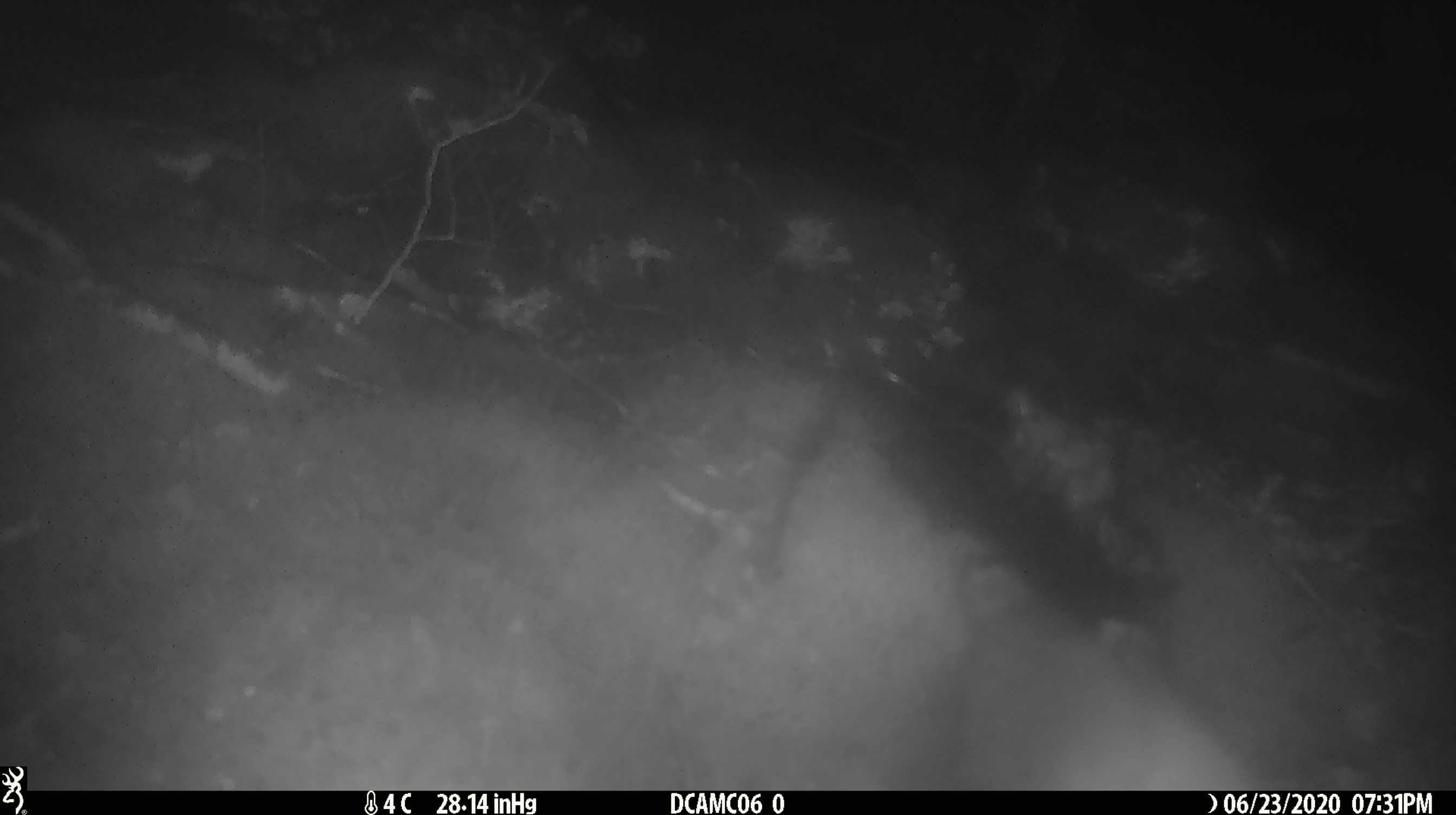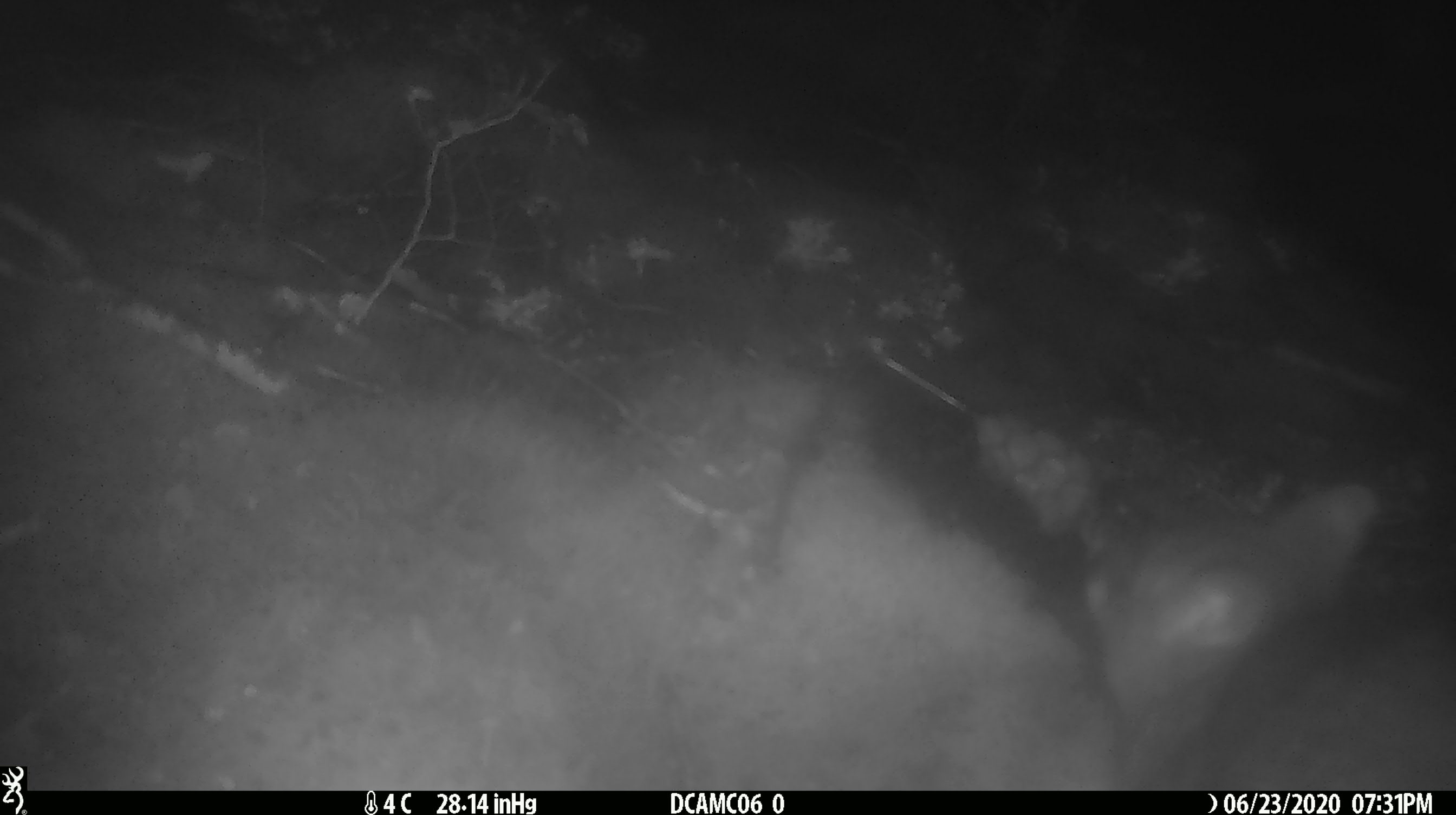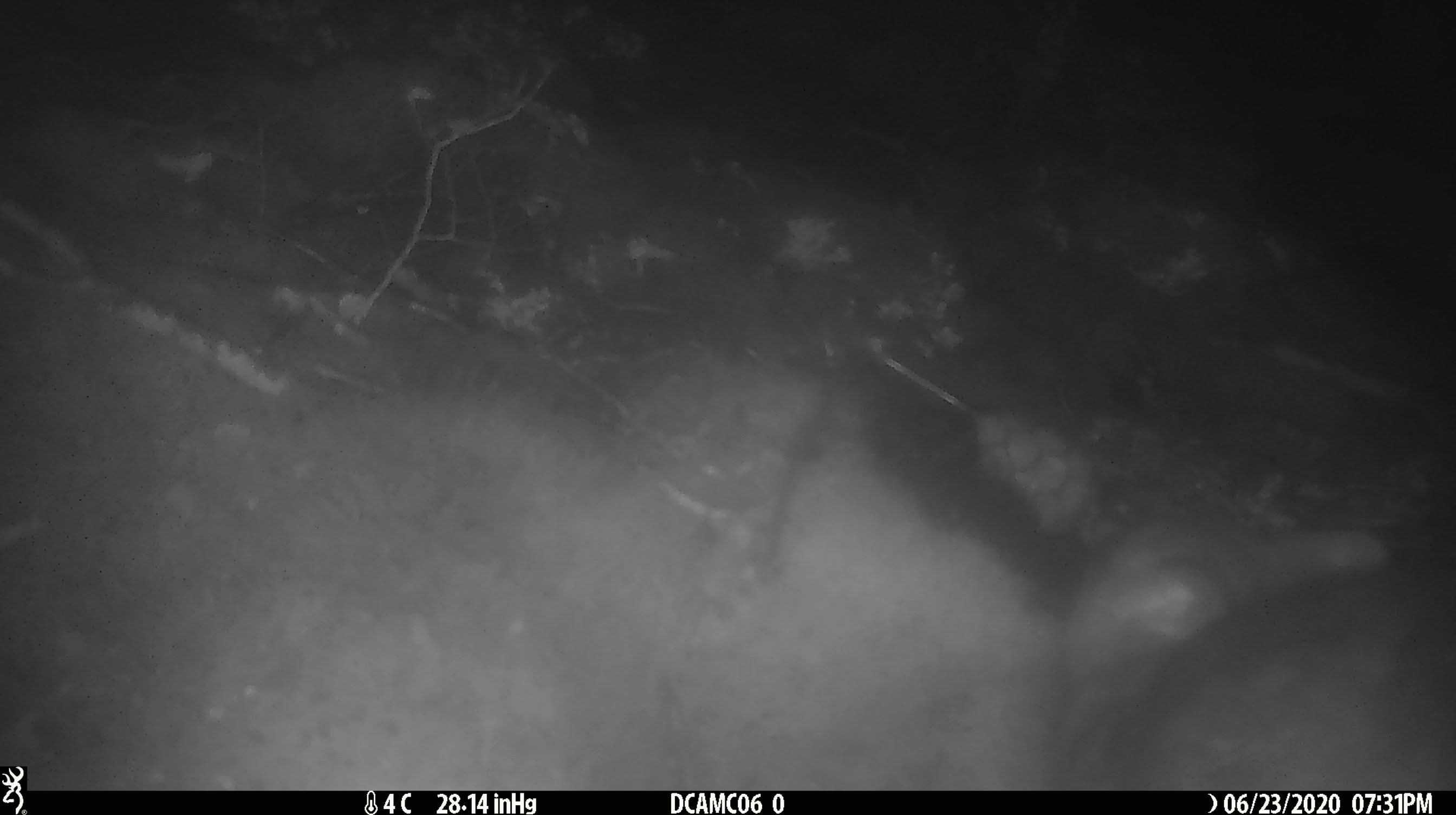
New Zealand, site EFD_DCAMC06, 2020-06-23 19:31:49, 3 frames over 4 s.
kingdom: Animalia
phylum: Chordata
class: Mammalia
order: Diprotodontia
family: Phalangeridae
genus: Trichosurus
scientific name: Trichosurus vulpecula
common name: common brushtail possum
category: possum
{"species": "possum (common brushtail possum) (Trichosurus vulpecula)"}